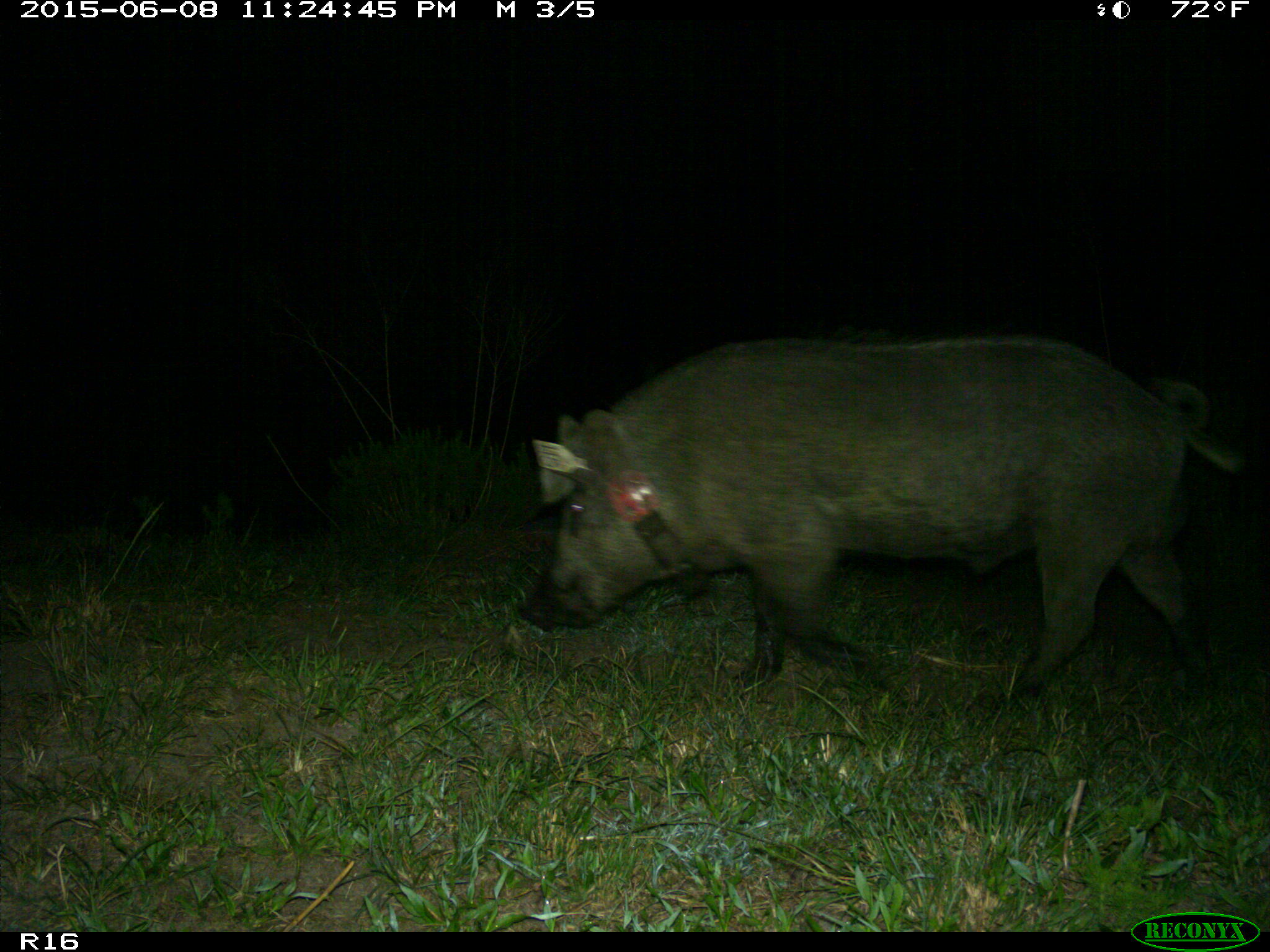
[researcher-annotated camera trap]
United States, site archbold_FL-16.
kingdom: Animalia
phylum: Chordata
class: Mammalia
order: Artiodactyla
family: Suidae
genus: Sus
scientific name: Sus scrofa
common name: wild boar